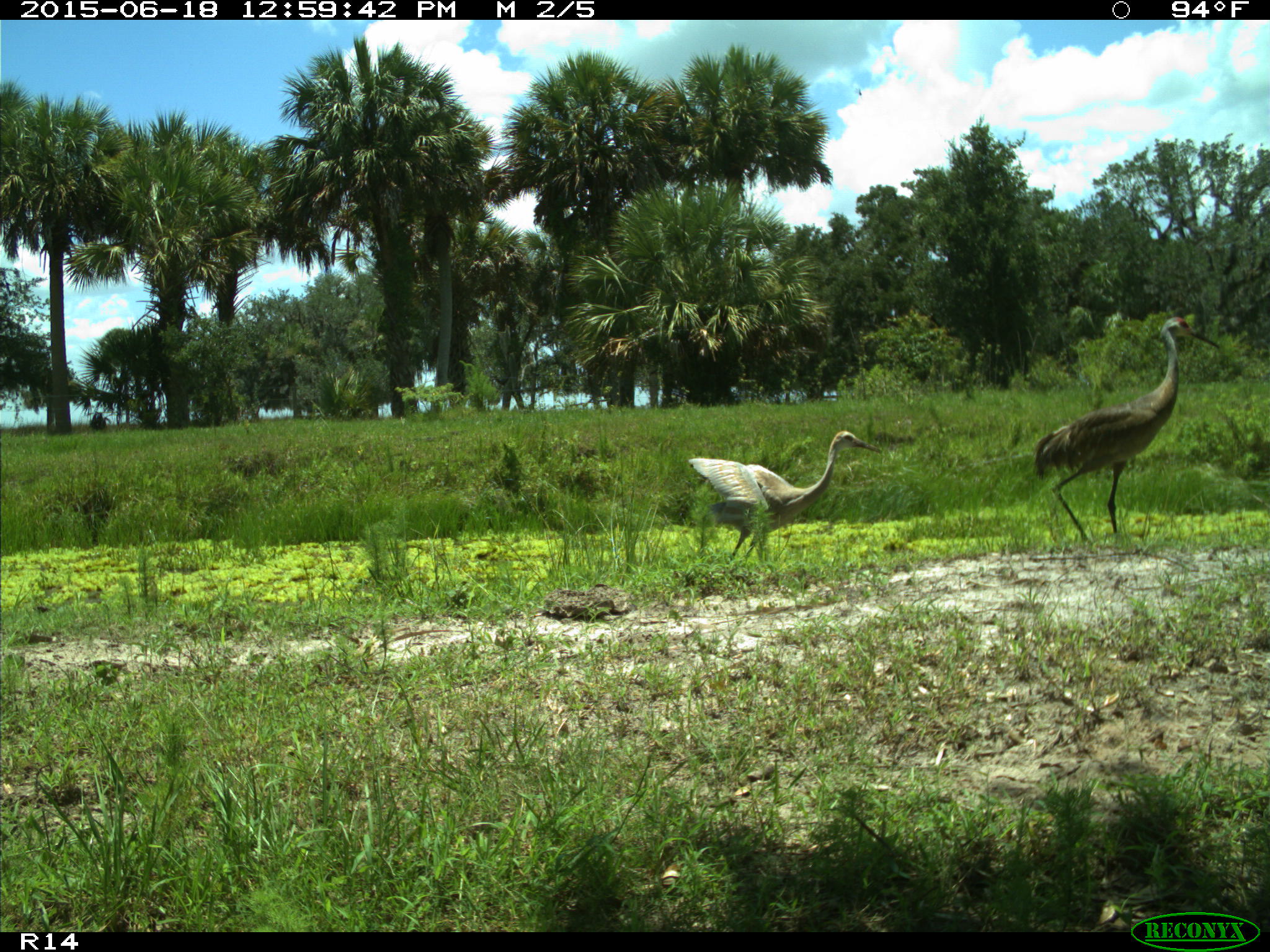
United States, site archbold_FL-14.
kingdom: Animalia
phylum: Chordata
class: Mammalia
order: Artiodactyla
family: Bovidae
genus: Bos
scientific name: Bos taurus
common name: domestic cow